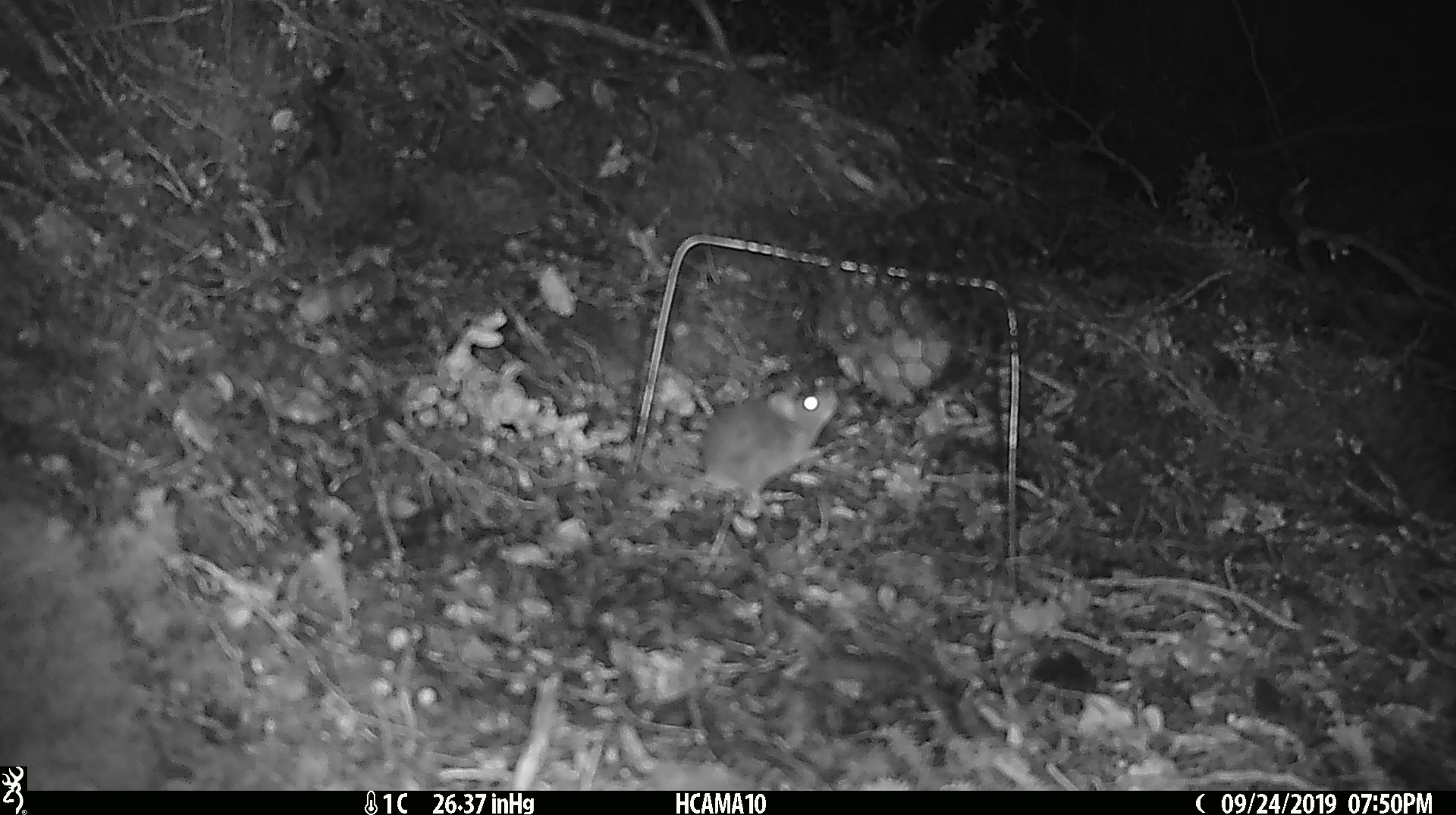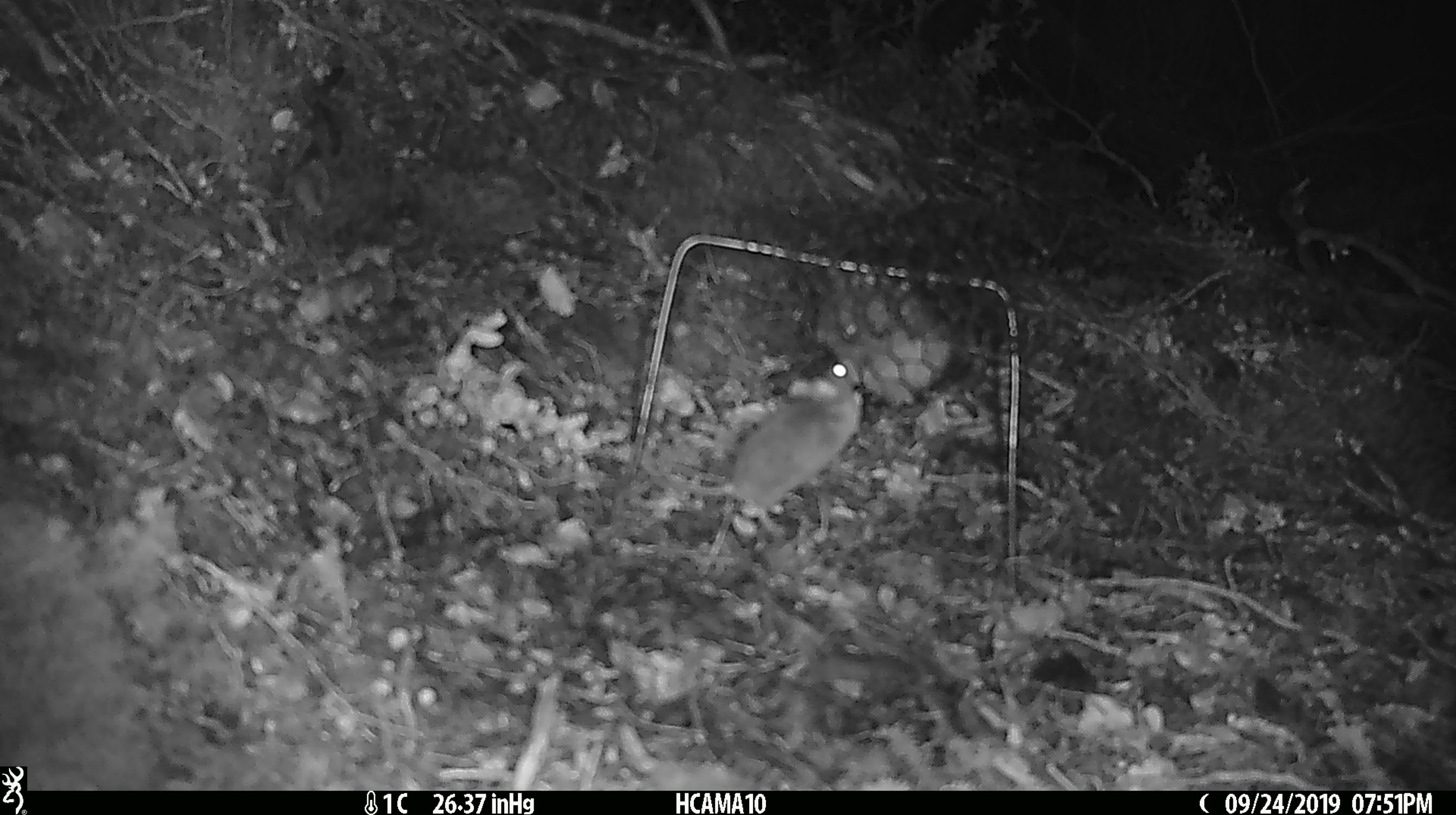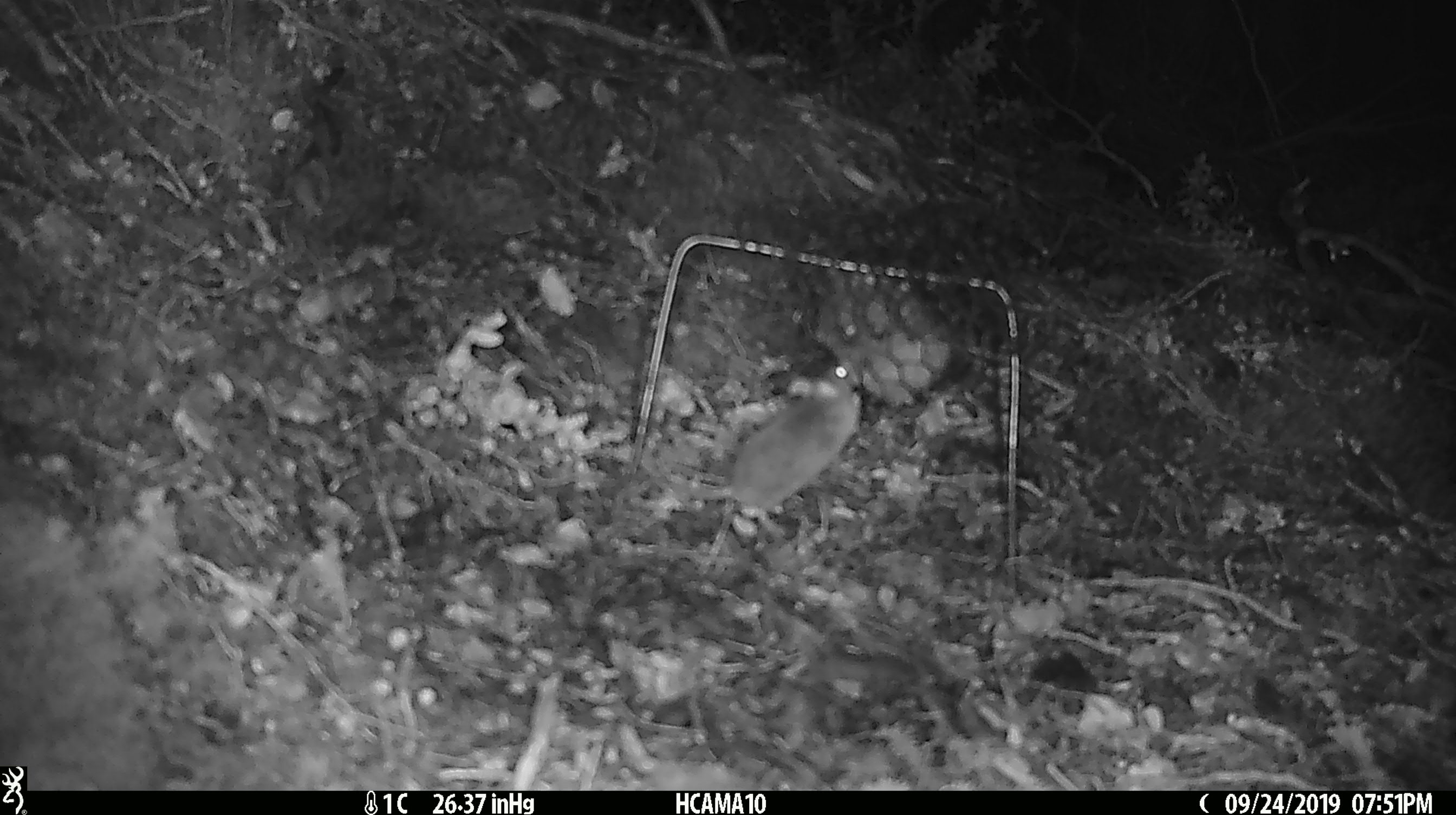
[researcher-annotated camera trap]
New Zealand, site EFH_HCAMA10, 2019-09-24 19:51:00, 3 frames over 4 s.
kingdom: Animalia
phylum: Chordata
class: Mammalia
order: Rodentia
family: Muridae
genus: Mus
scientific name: Mus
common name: mouse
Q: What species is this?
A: Mouse (Mus).